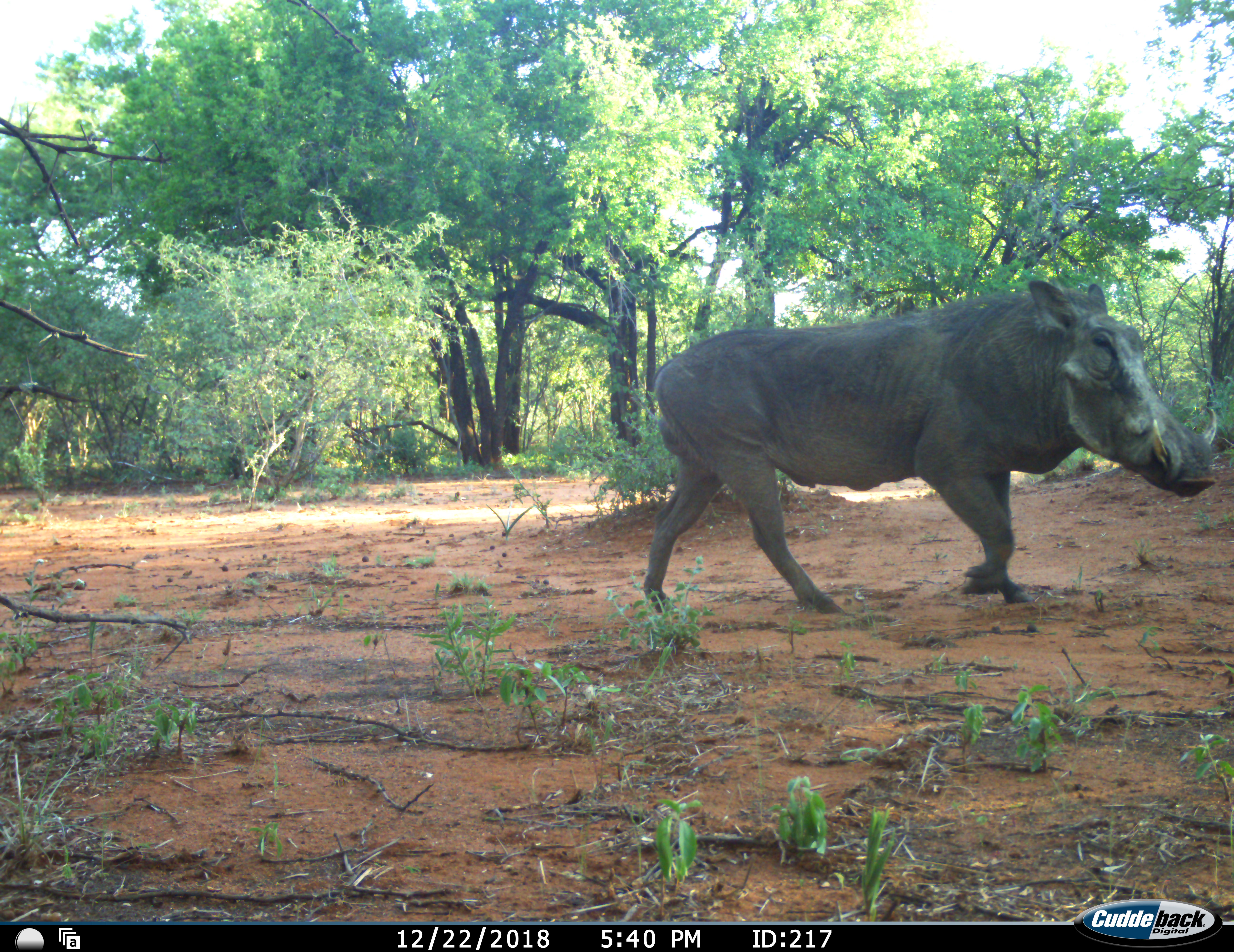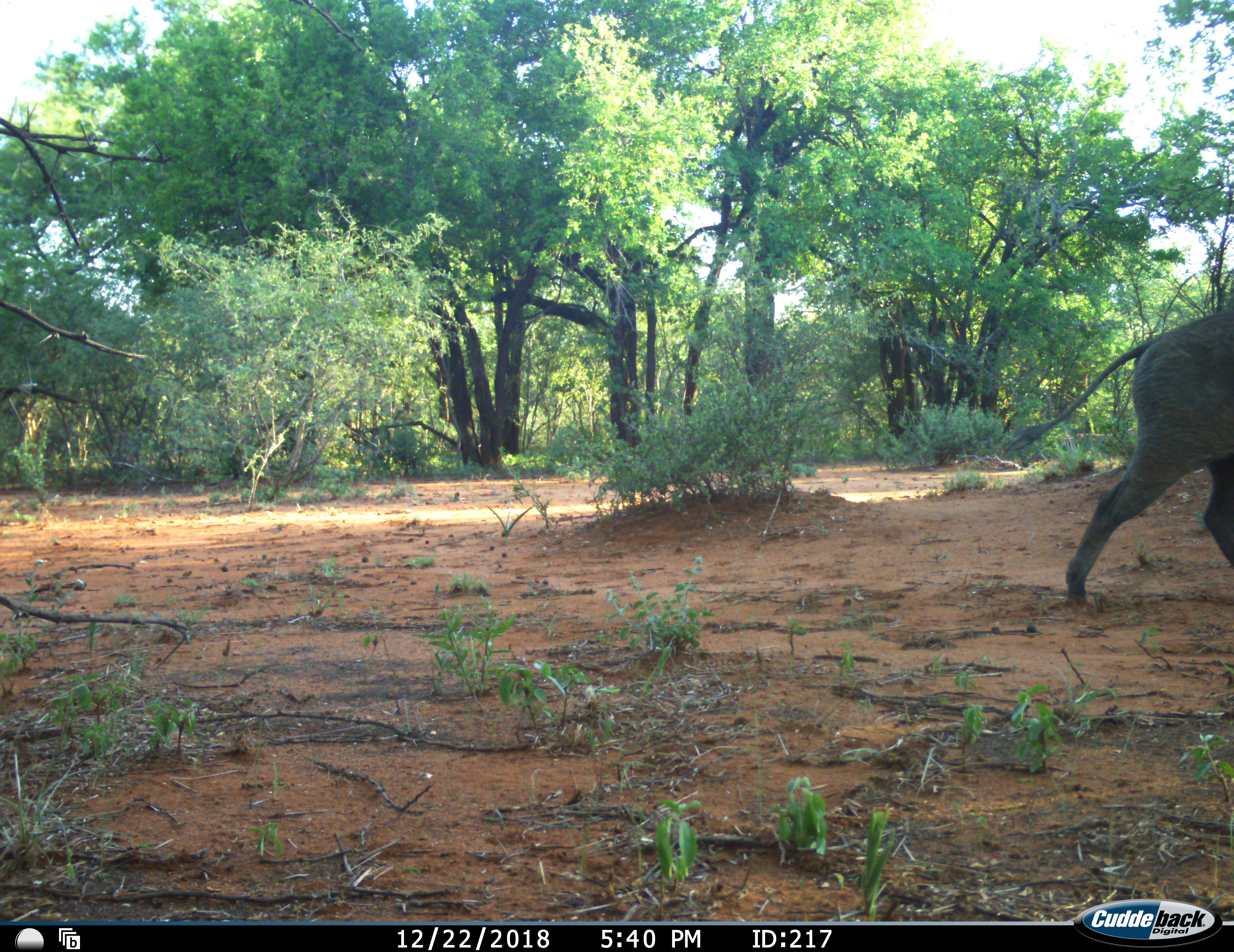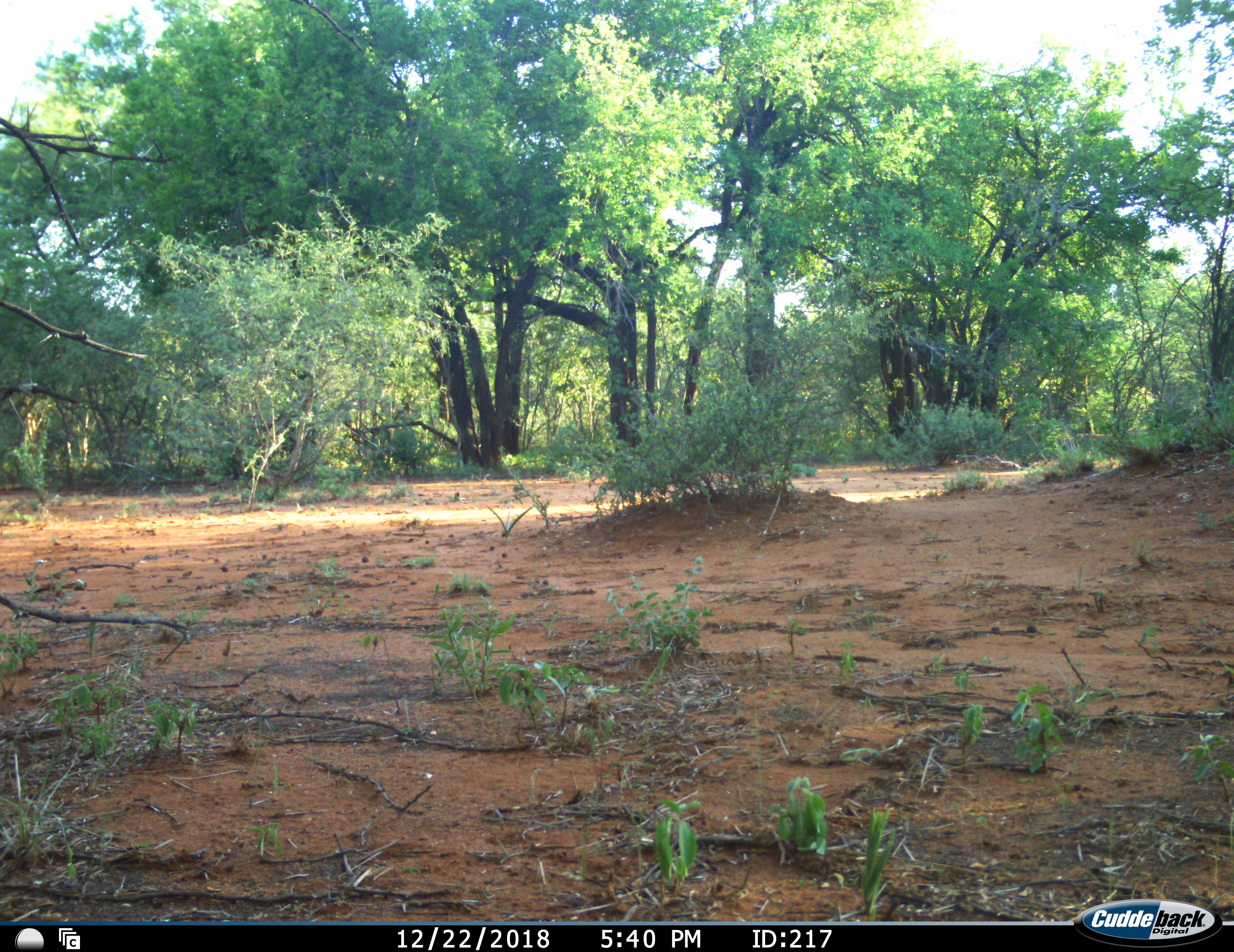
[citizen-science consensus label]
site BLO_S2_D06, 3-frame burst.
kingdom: Animalia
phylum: Chordata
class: Mammalia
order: Artiodactyla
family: Suidae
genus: Phacochoerus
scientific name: Phacochoerus africanus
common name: warthog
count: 1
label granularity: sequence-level